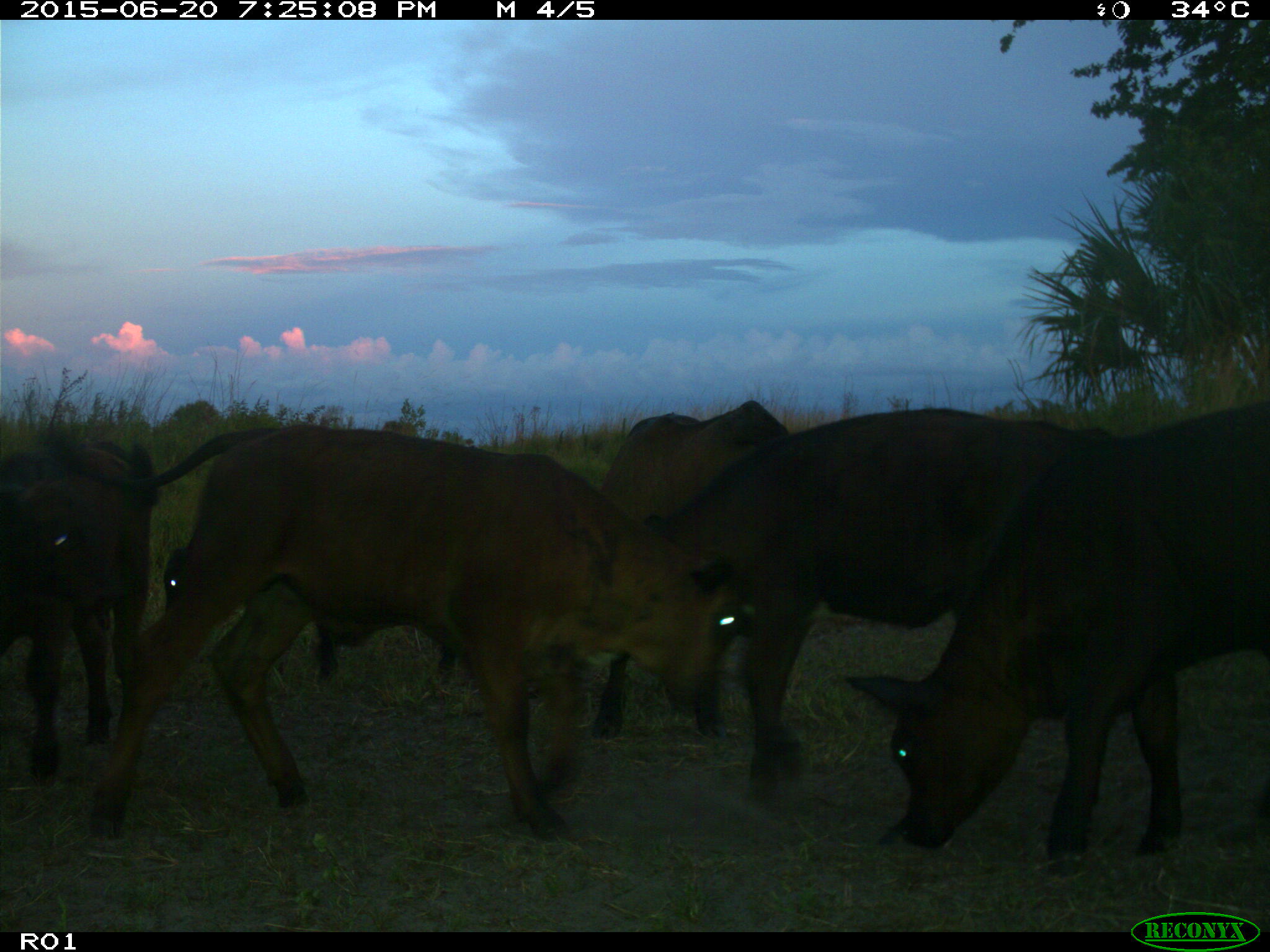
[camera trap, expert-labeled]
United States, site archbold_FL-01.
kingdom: Animalia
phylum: Chordata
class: Mammalia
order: Artiodactyla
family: Bovidae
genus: Bos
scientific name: Bos taurus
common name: domestic cow